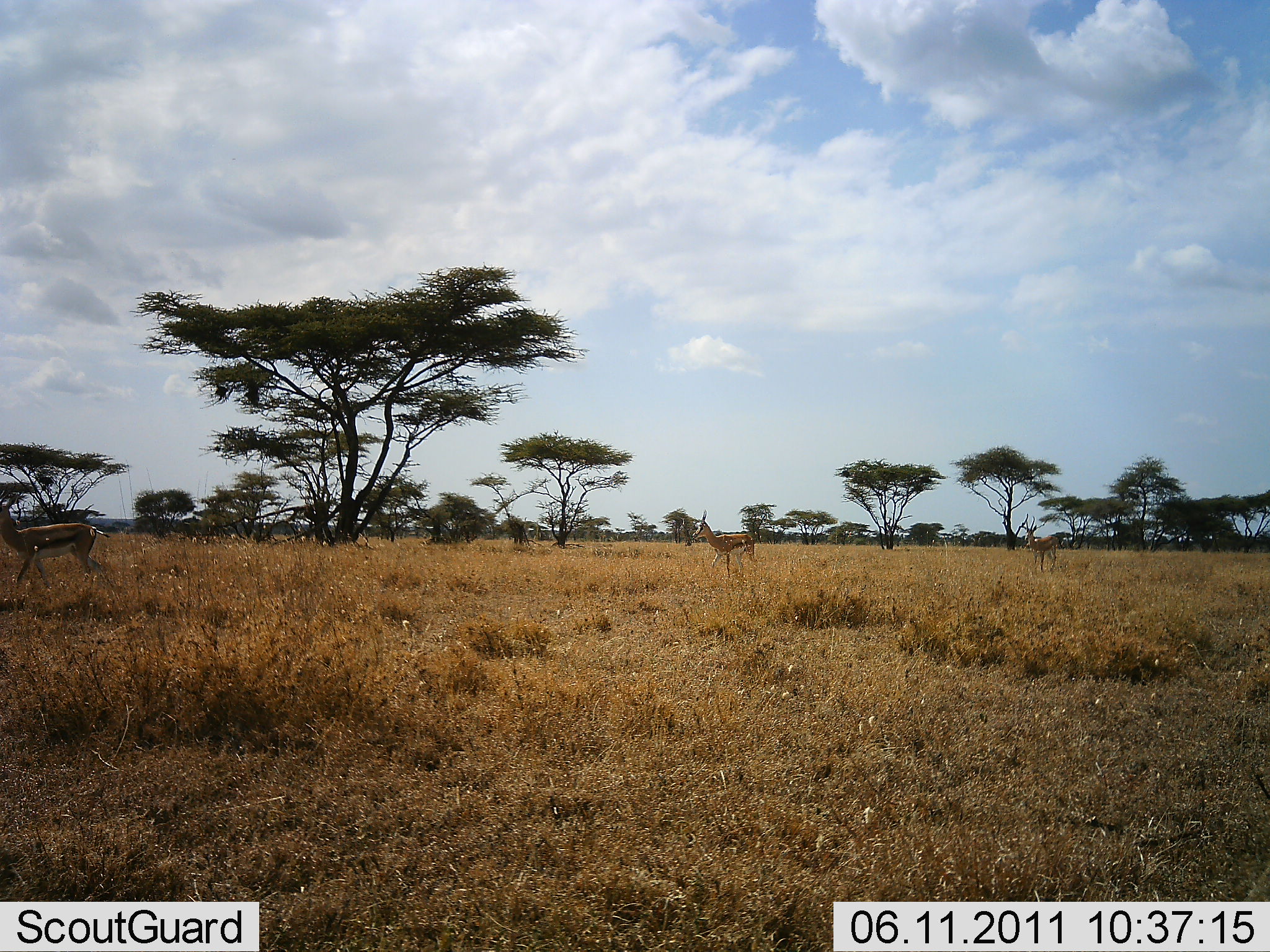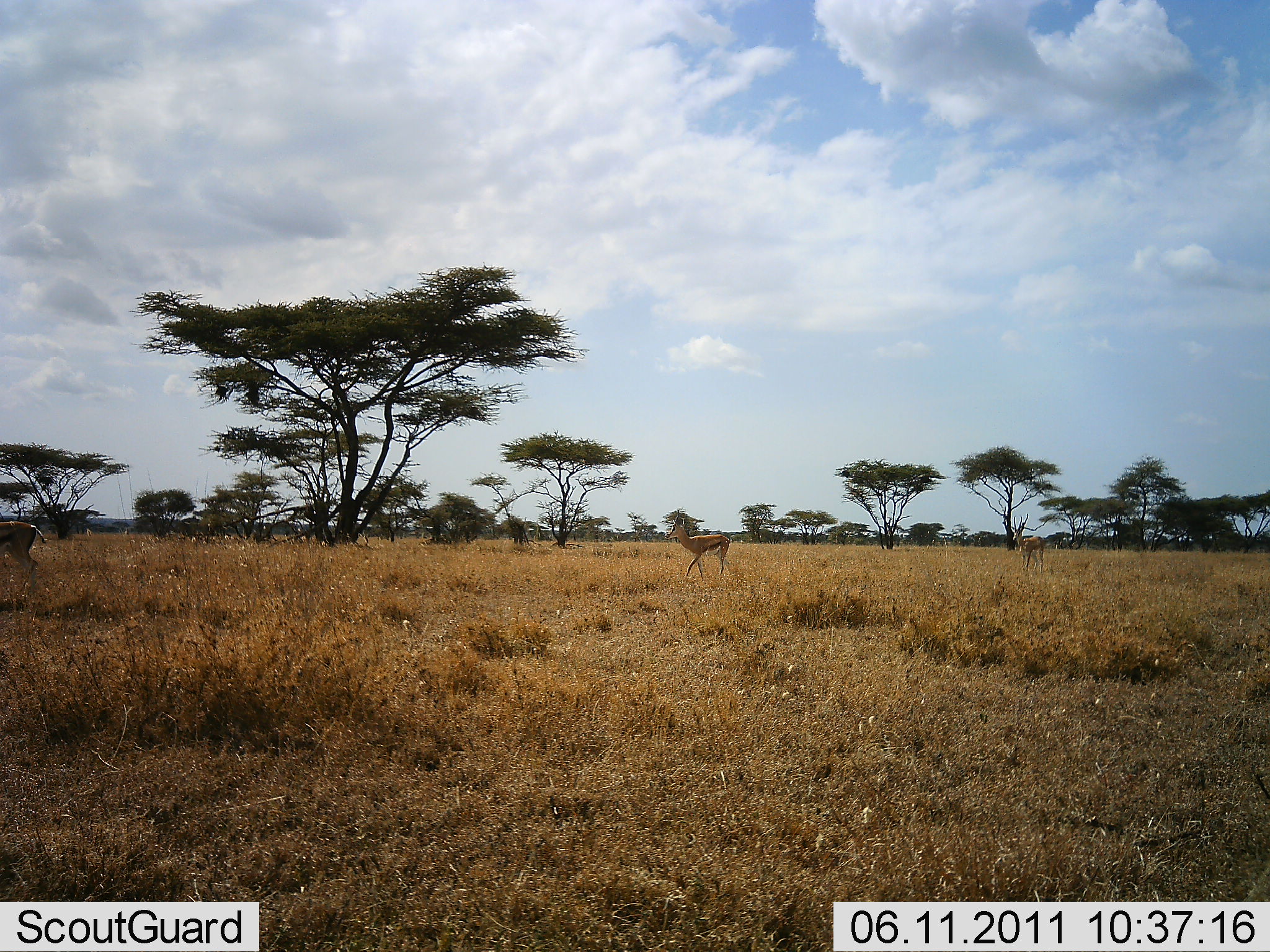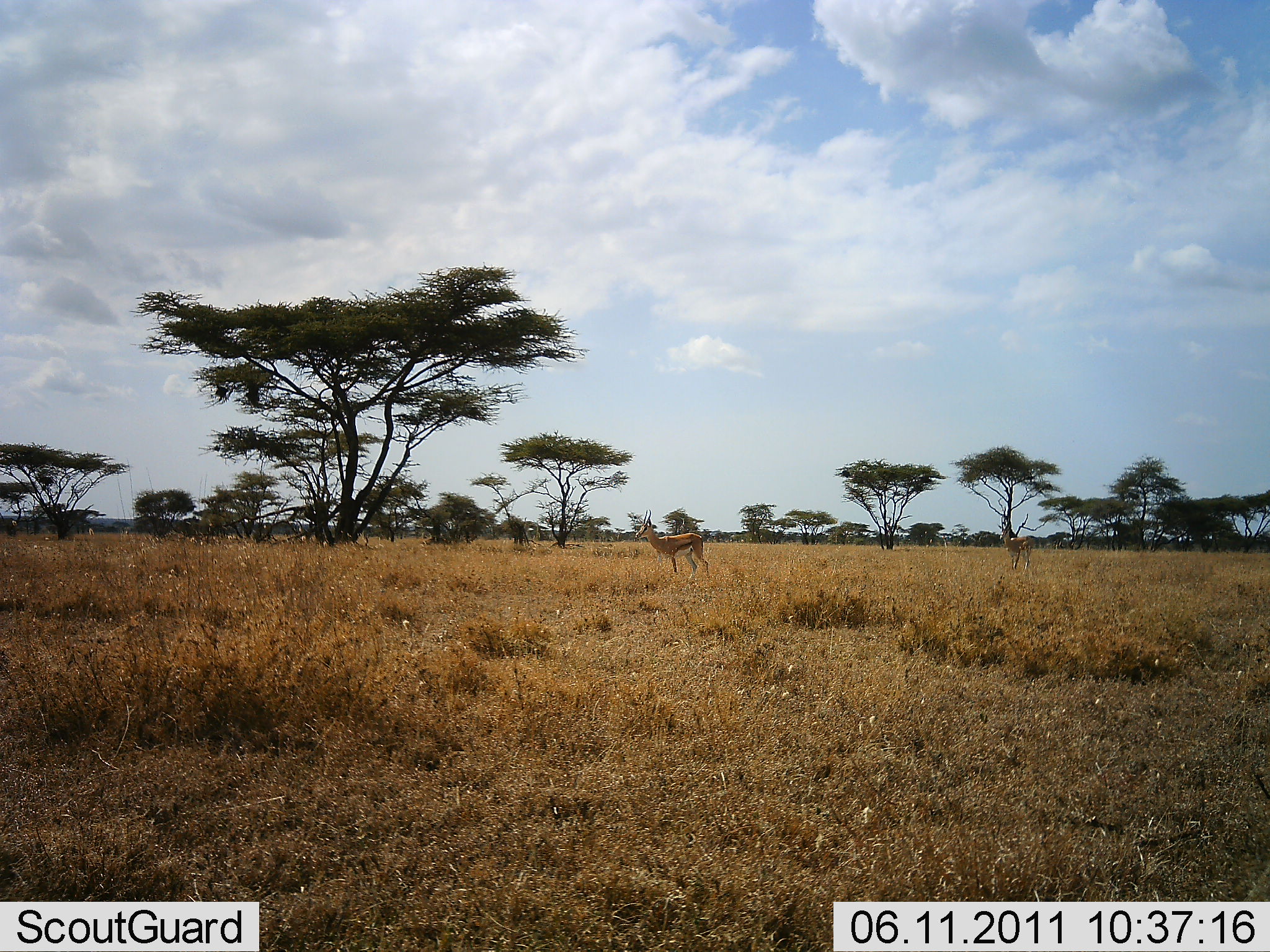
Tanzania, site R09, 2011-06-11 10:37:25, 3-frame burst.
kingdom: Animalia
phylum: Chordata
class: Mammalia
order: Artiodactyla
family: Bovidae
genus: Eudorcas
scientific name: Eudorcas thomsonii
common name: thomson's gazelle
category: gazellethomsons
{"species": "gazellethomsons (thomson's gazelle) (Eudorcas thomsonii)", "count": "3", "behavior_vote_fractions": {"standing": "0%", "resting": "0%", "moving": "100%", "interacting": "0%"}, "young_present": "0%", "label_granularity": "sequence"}